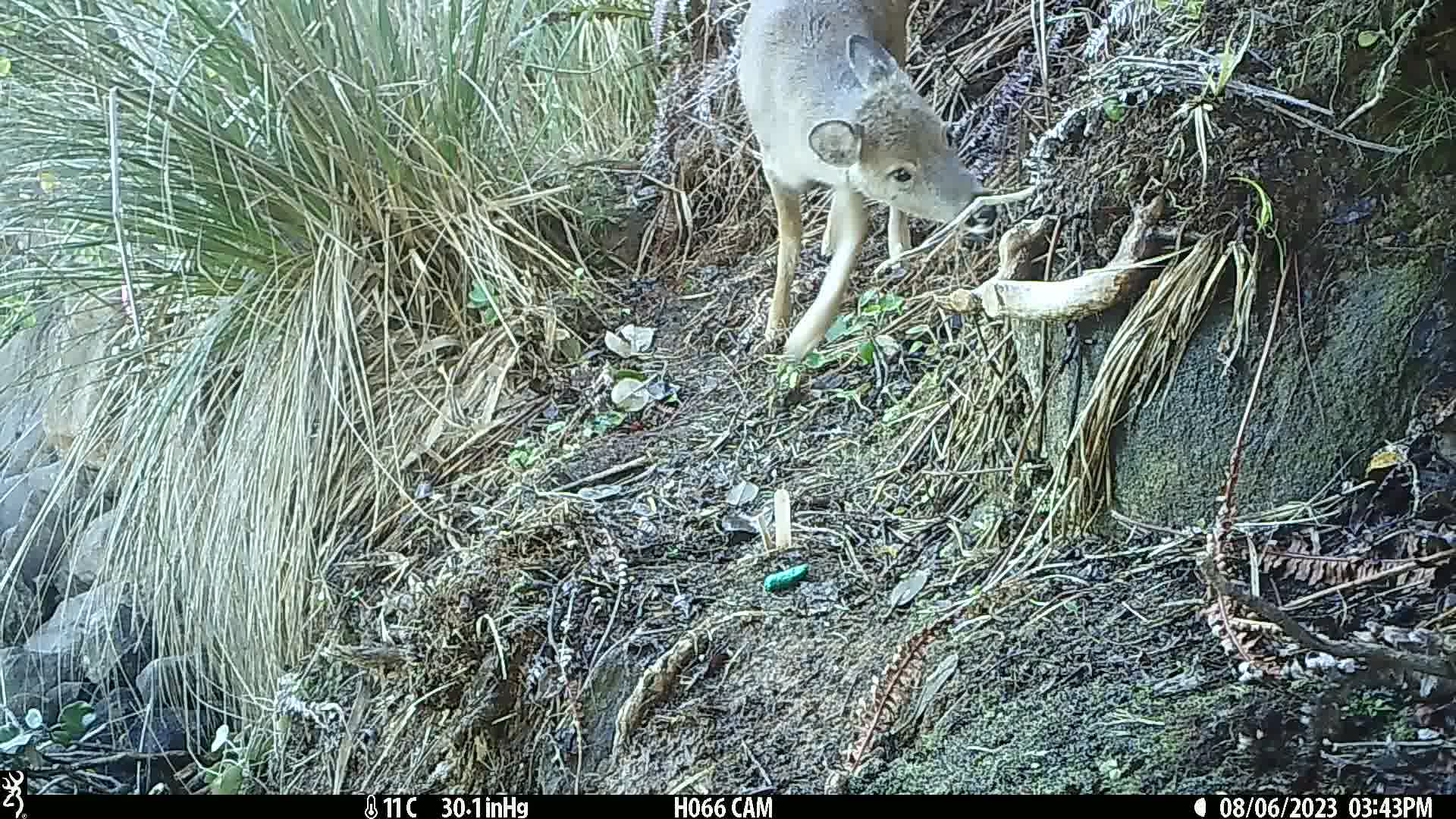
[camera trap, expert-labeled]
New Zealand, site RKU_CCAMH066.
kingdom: Animalia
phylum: Chordata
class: Mammalia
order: Artiodactyla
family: Cervidae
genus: Odocoileus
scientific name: Odocoileus virginianus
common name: white-tailed deer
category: white tailed deer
White tailed deer (white-tailed deer) (Odocoileus virginianus).